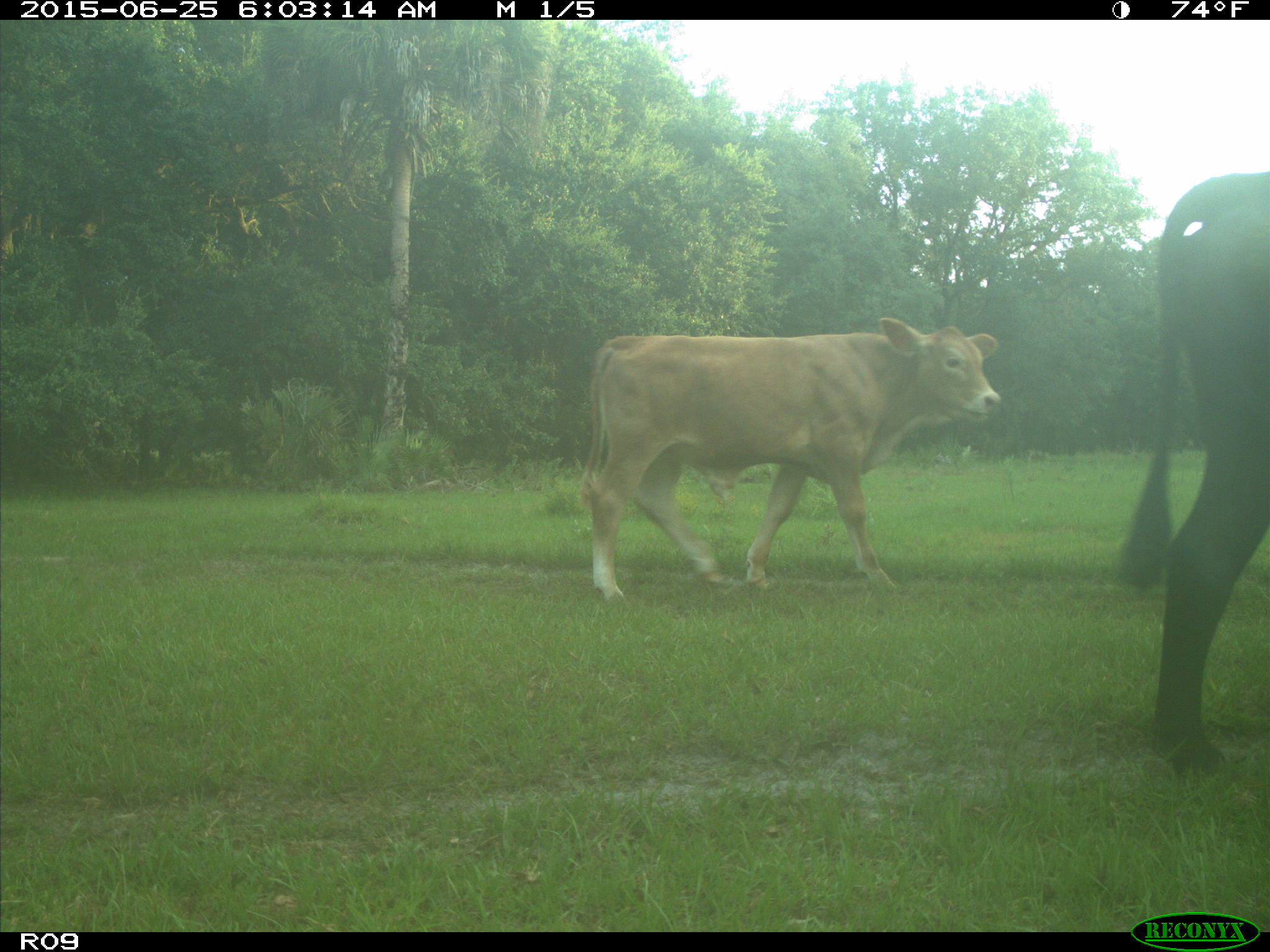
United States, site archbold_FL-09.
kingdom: Animalia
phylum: Chordata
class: Mammalia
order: Artiodactyla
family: Bovidae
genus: Bos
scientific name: Bos taurus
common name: domestic cow